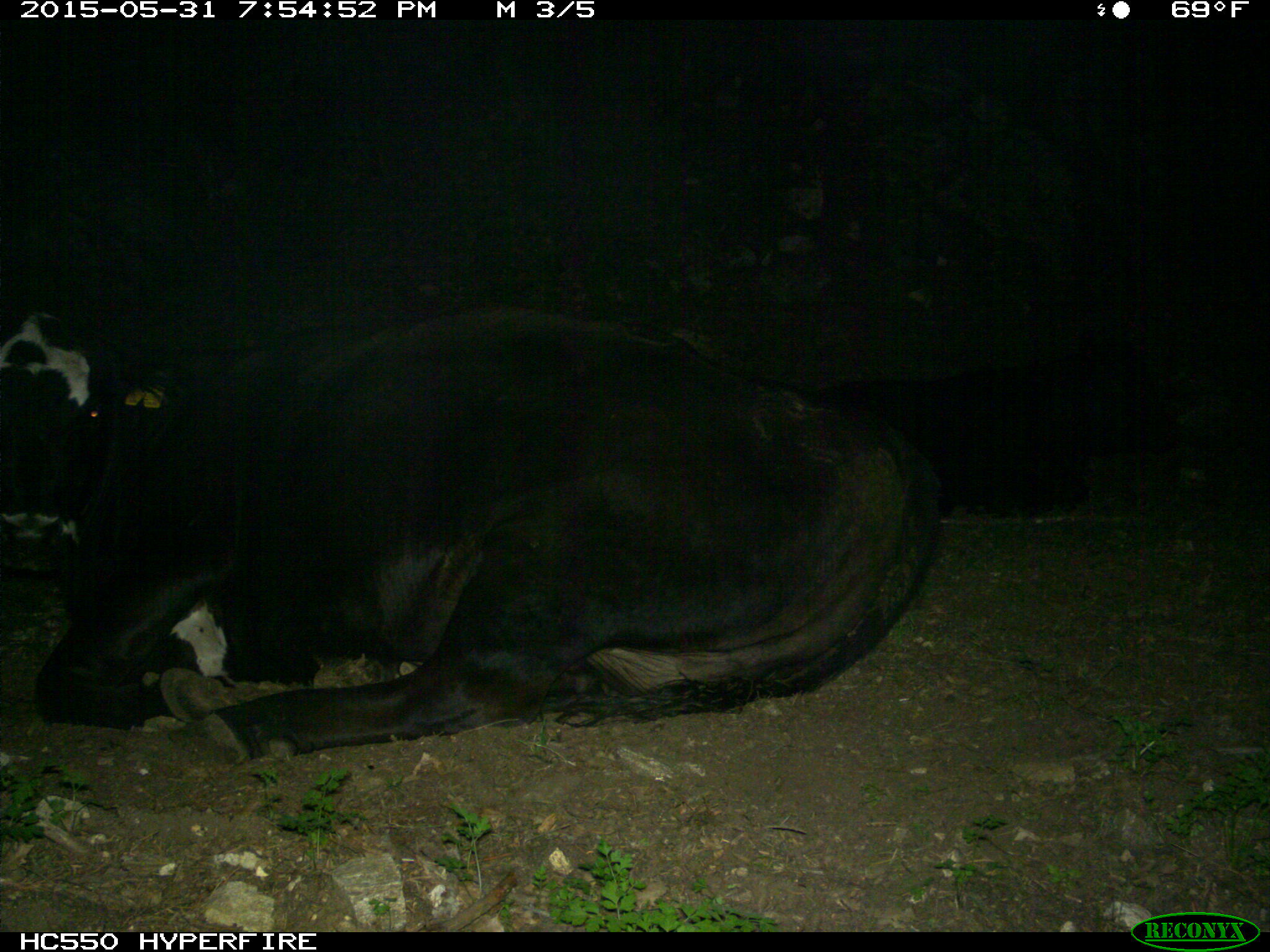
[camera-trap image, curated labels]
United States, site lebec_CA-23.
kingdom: Animalia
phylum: Chordata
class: Mammalia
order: Artiodactyla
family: Bovidae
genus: Bos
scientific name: Bos taurus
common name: domestic cow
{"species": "Bos taurus (domestic cow)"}